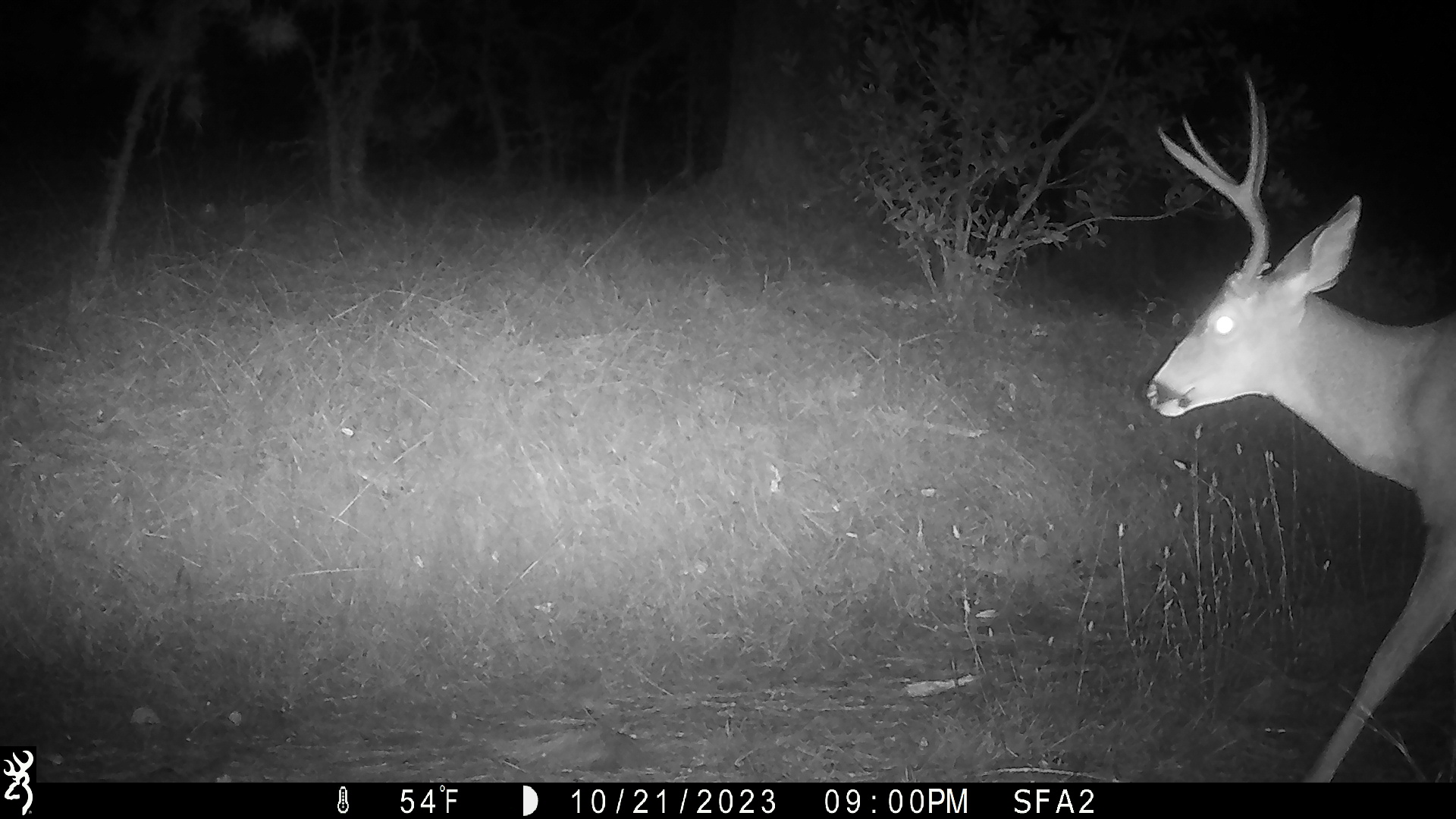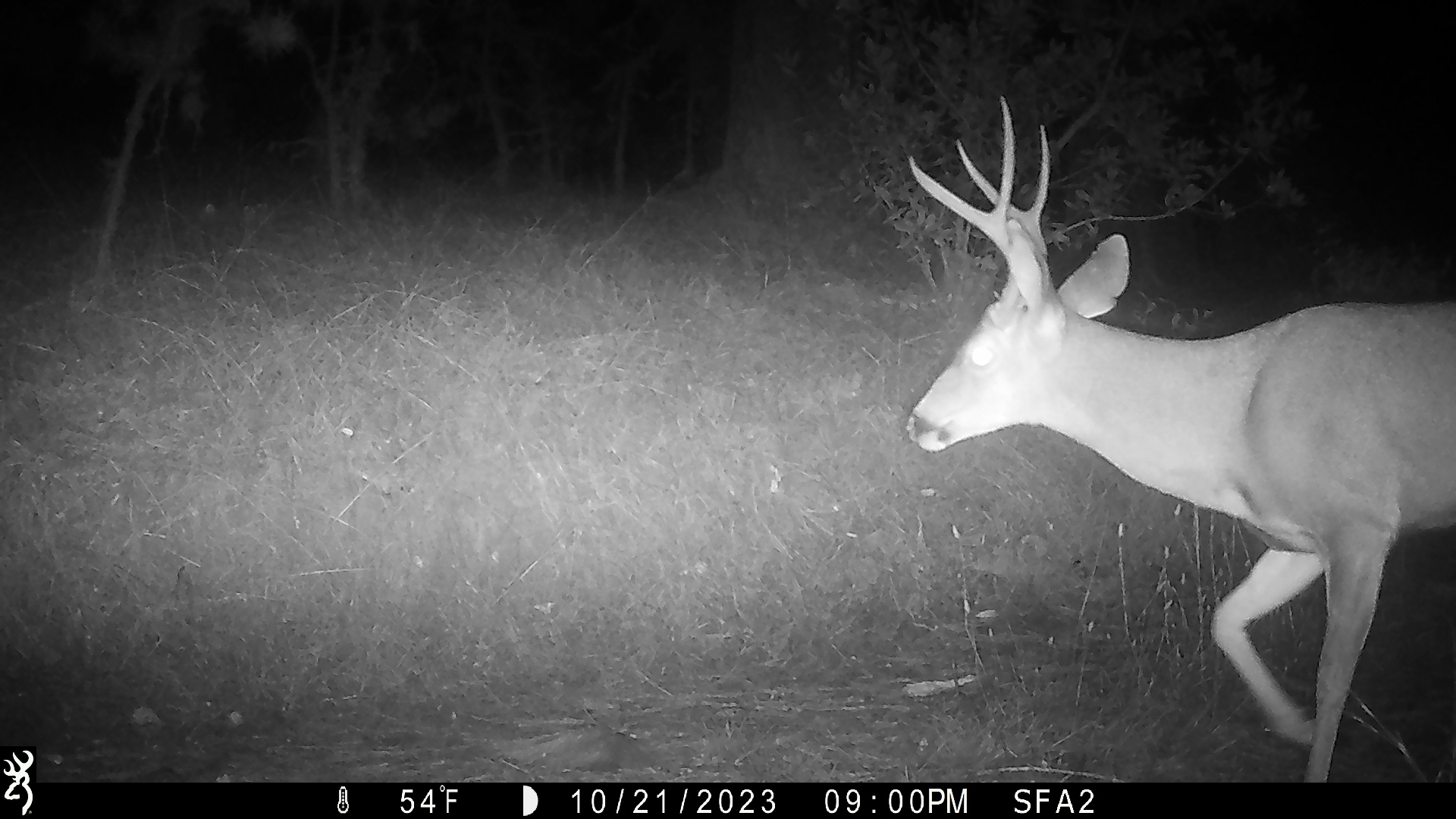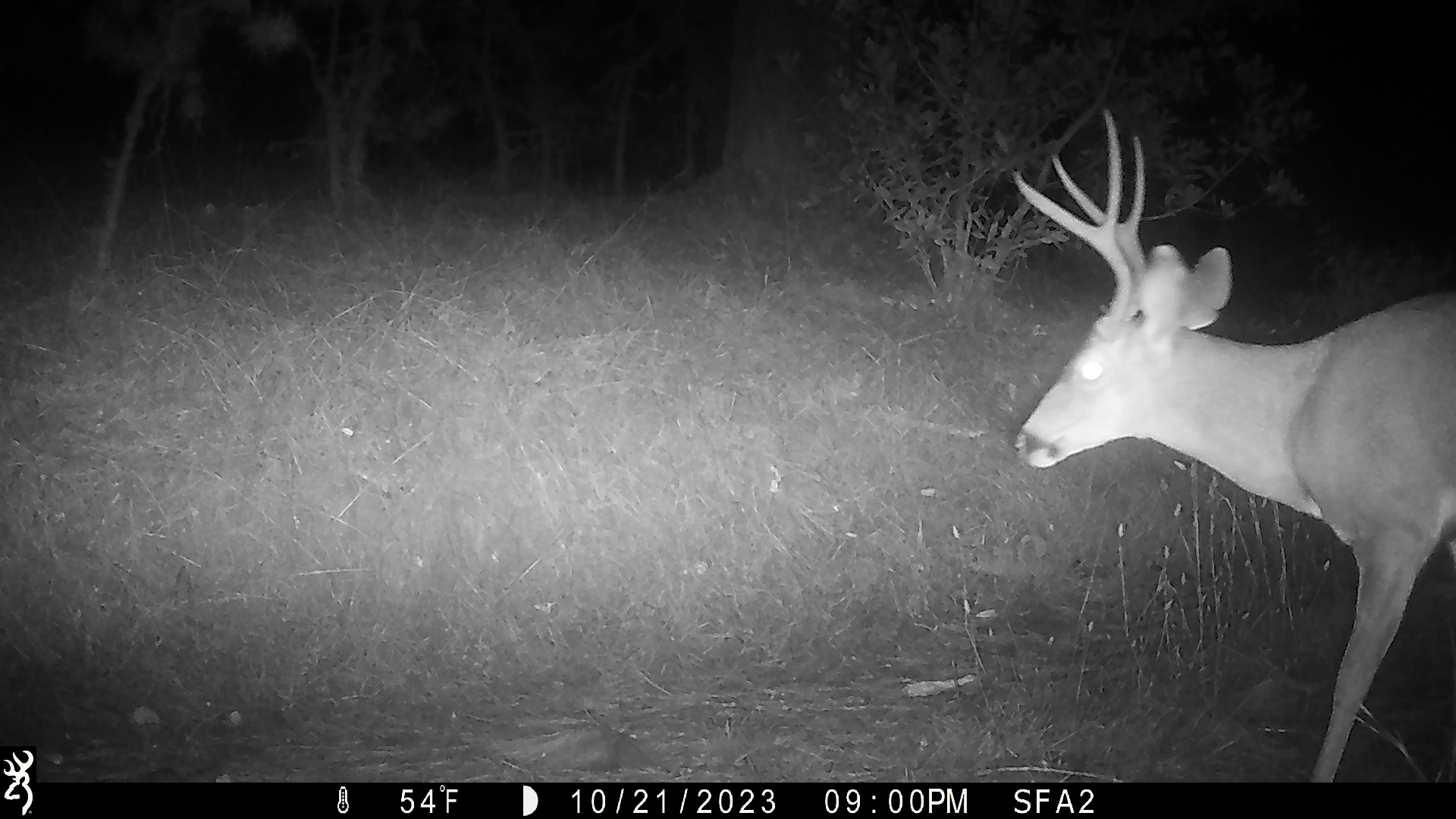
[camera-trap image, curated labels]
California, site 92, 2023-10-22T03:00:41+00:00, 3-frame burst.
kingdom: Animalia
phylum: Chordata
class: Mammalia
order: Artiodactyla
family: Cervidae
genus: Odocoileus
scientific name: Odocoileus hemionus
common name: mule deer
Mule deer (Odocoileus hemionus).